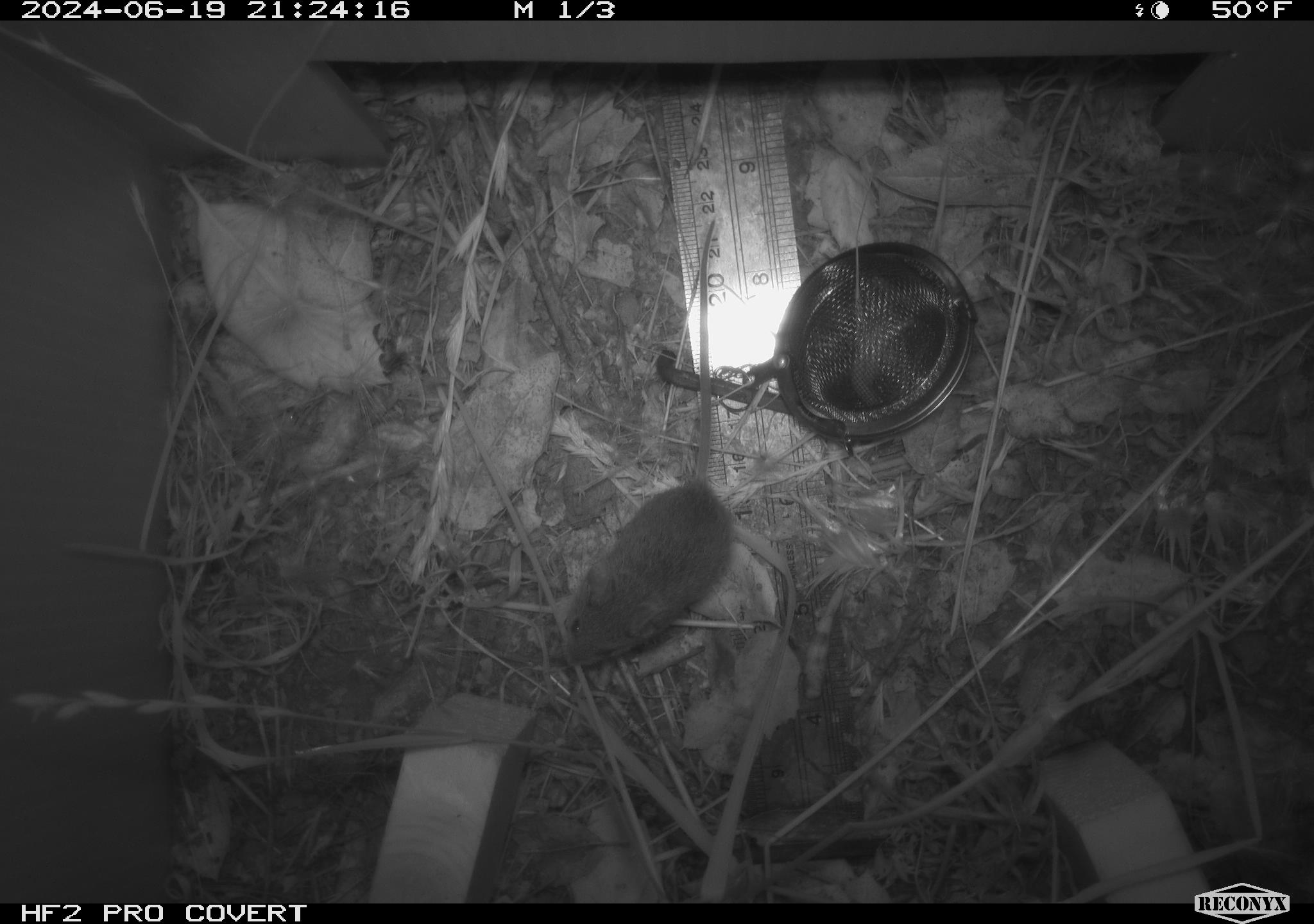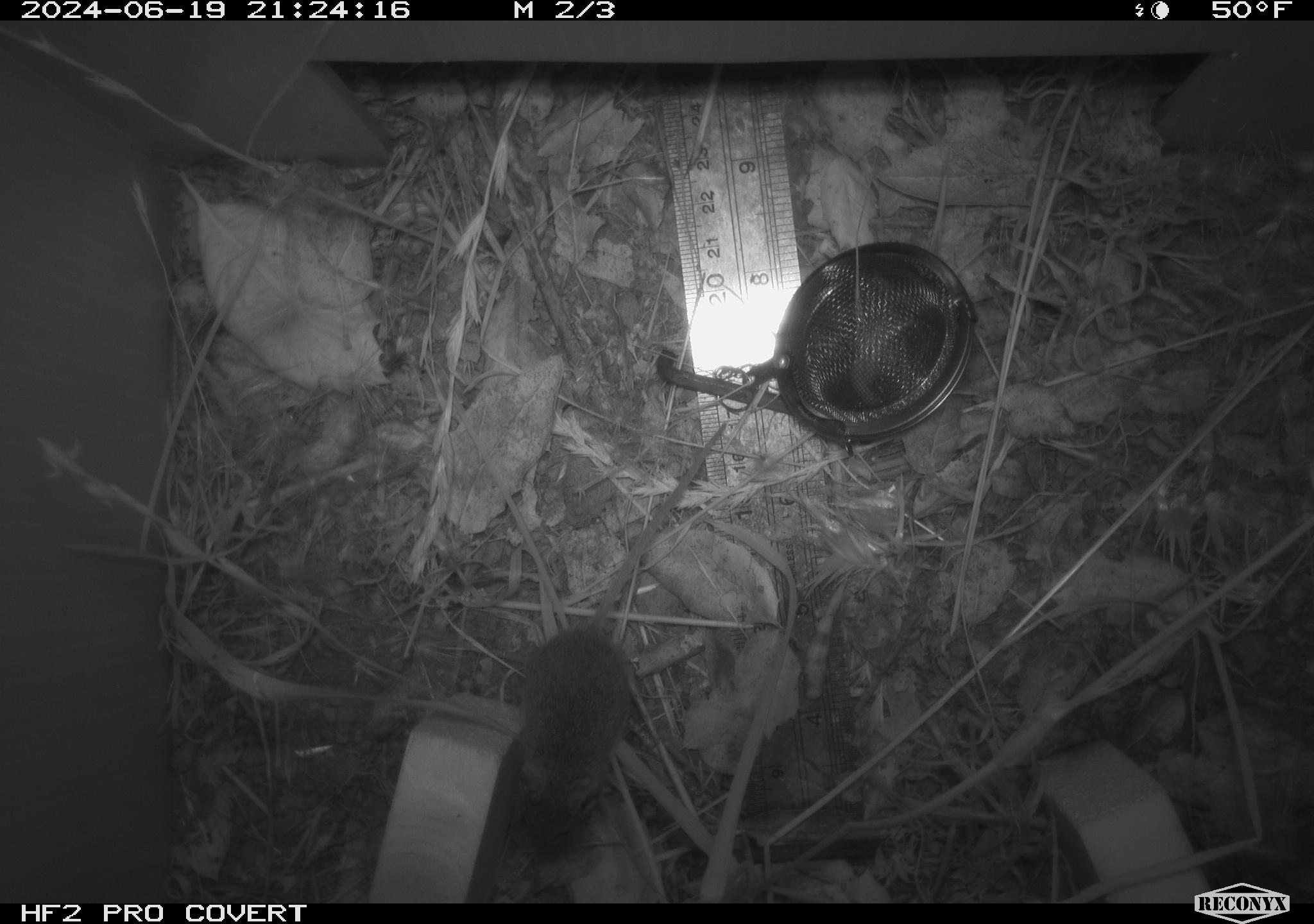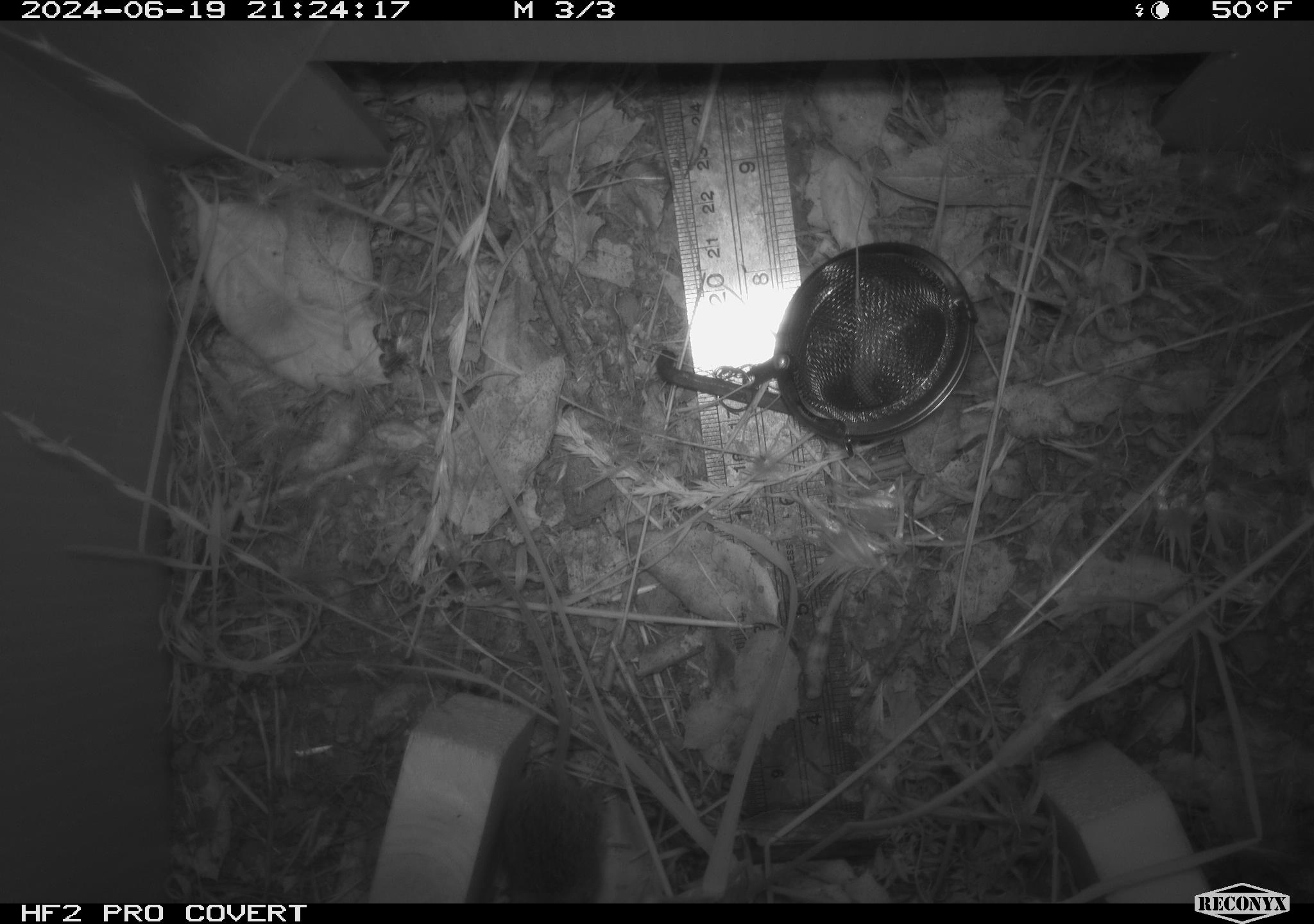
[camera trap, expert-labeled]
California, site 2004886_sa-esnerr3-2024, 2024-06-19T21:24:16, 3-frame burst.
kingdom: Animalia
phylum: Chordata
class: Mammalia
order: Rodentia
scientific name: Rodentia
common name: rodent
Rodent (Rodentia).